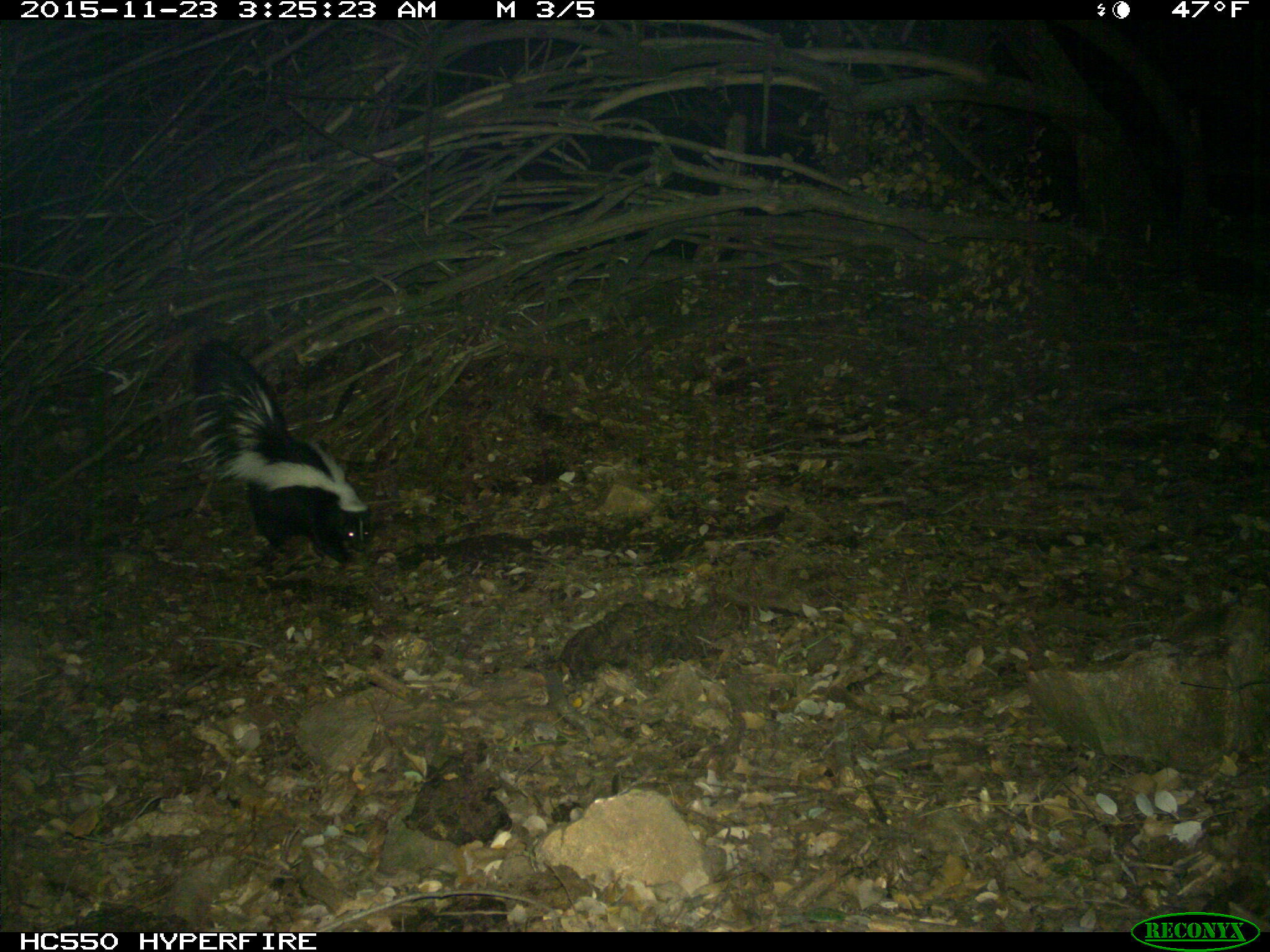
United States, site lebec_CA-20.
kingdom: Animalia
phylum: Chordata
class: Mammalia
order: Carnivora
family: Mephitidae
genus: Mephitis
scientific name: Mephitis mephitis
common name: striped skunk